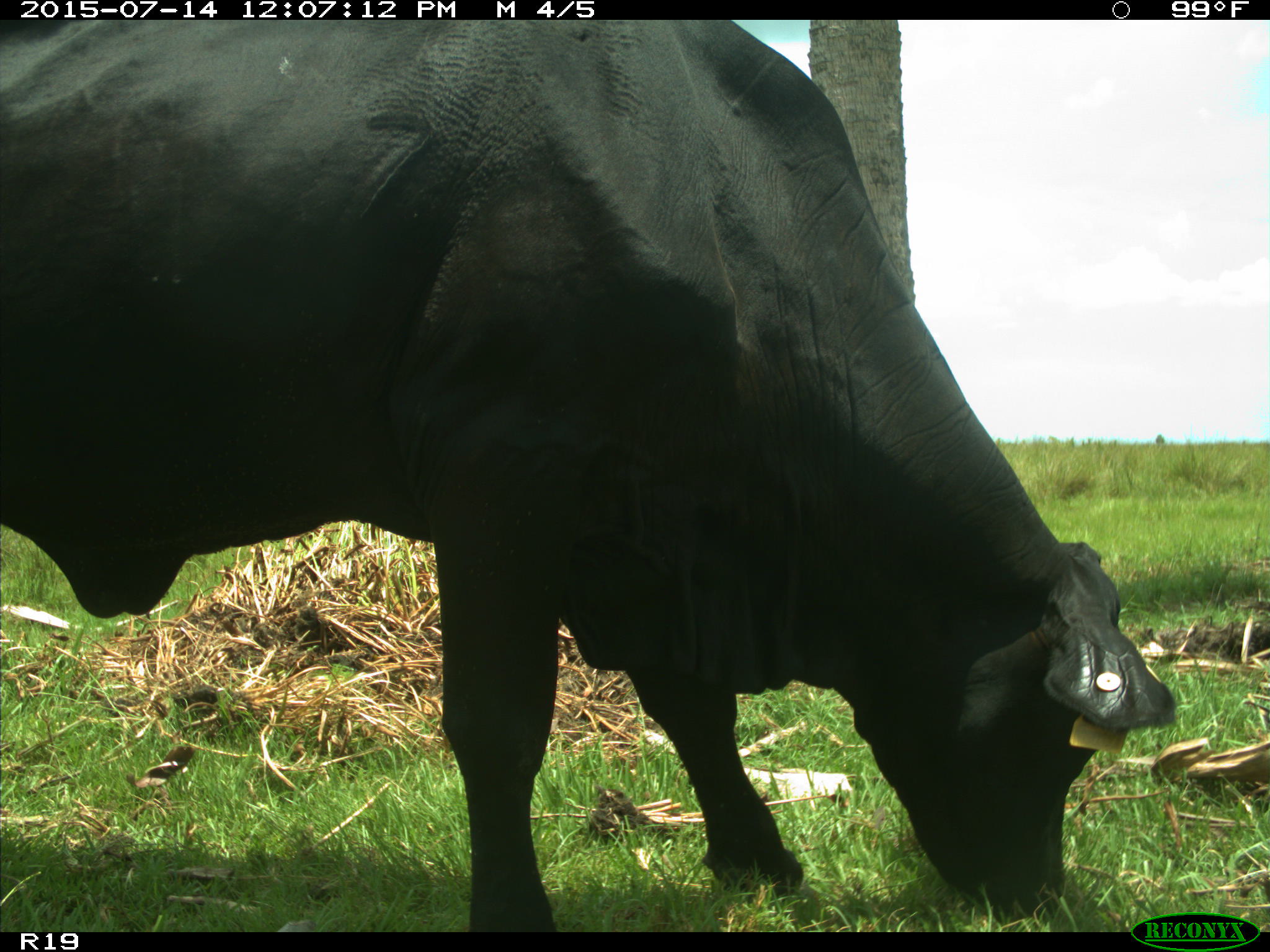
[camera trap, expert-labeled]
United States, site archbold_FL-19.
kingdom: Animalia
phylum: Chordata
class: Mammalia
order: Artiodactyla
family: Bovidae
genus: Bos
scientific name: Bos taurus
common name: domestic cow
Bos taurus (domestic cow).